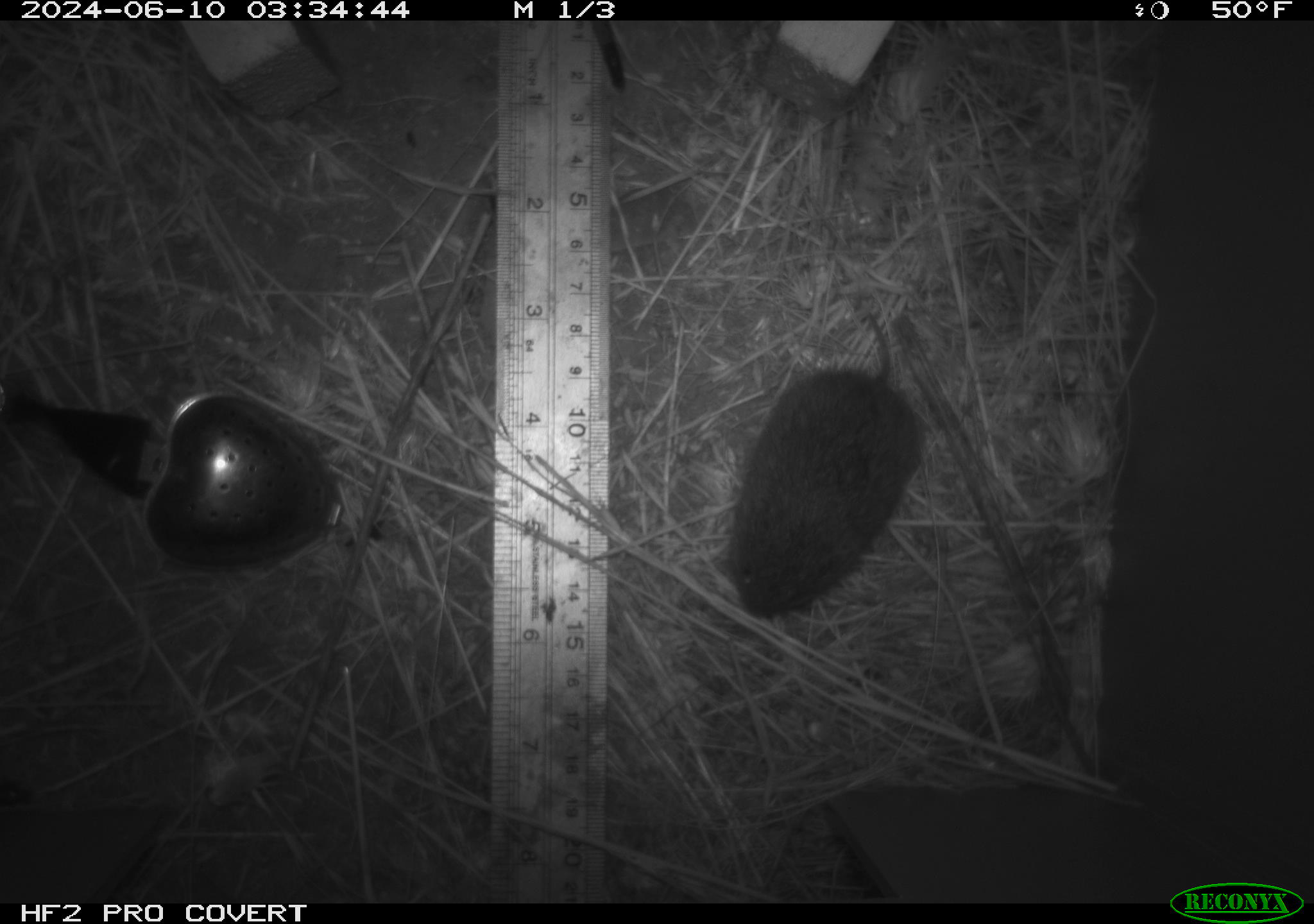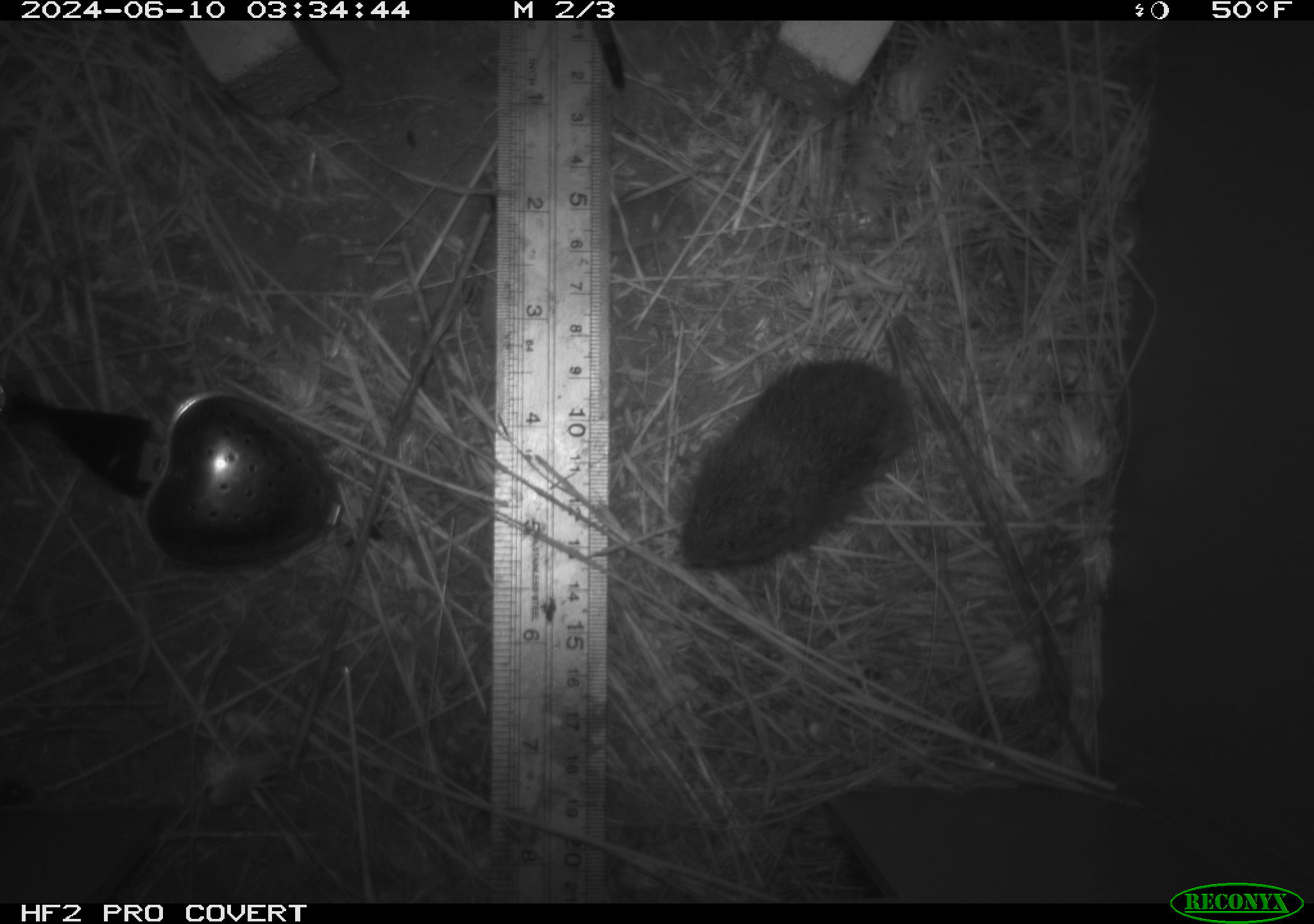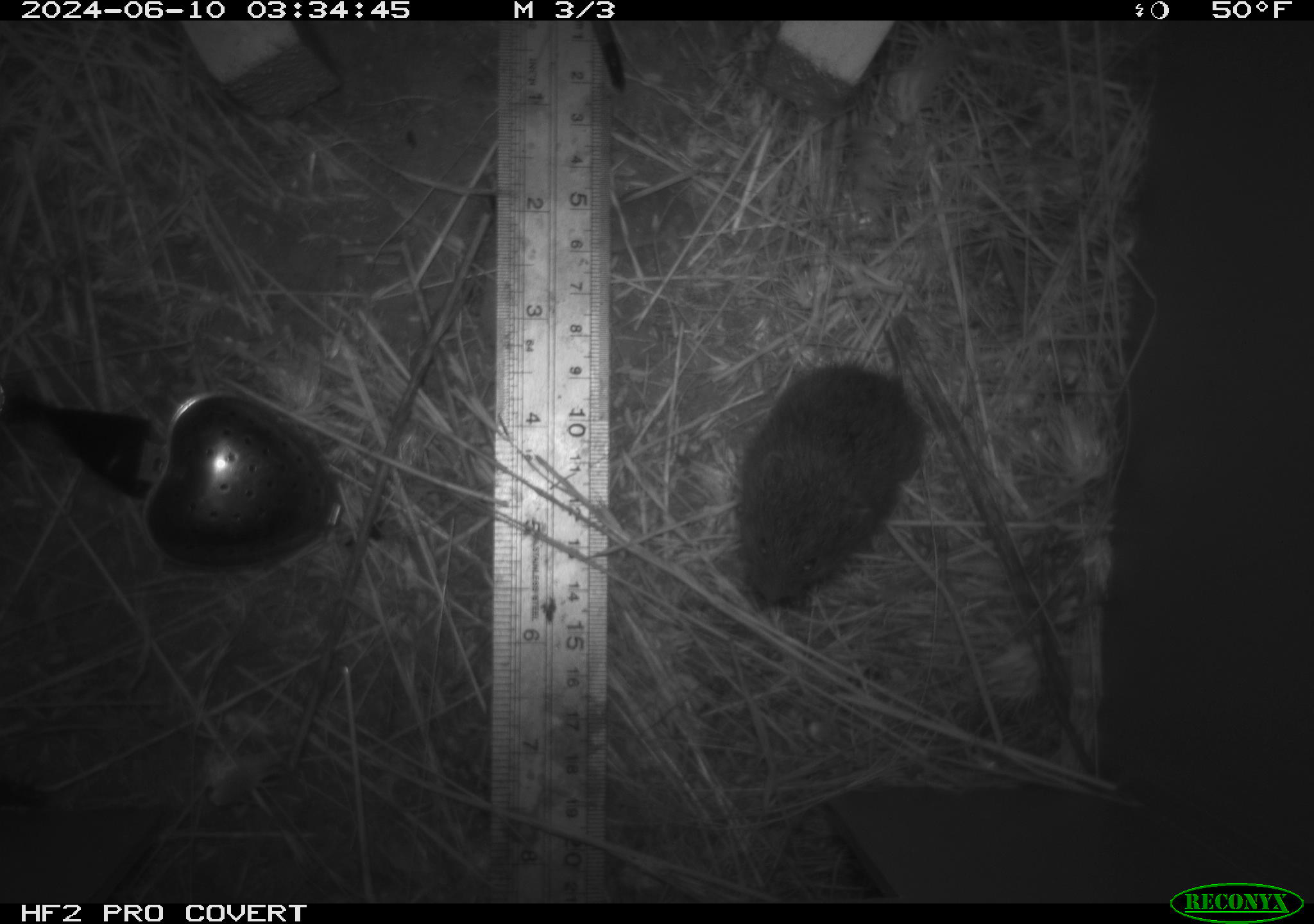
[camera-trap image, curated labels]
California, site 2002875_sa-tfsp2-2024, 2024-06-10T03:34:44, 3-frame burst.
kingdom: Animalia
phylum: Chordata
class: Mammalia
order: Rodentia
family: Cricetidae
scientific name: Arvicolinae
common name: voles, lemmings, and muskrats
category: arvicolinae subfamily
Arvicolinae subfamily (voles, lemmings, and muskrats) (Arvicolinae).